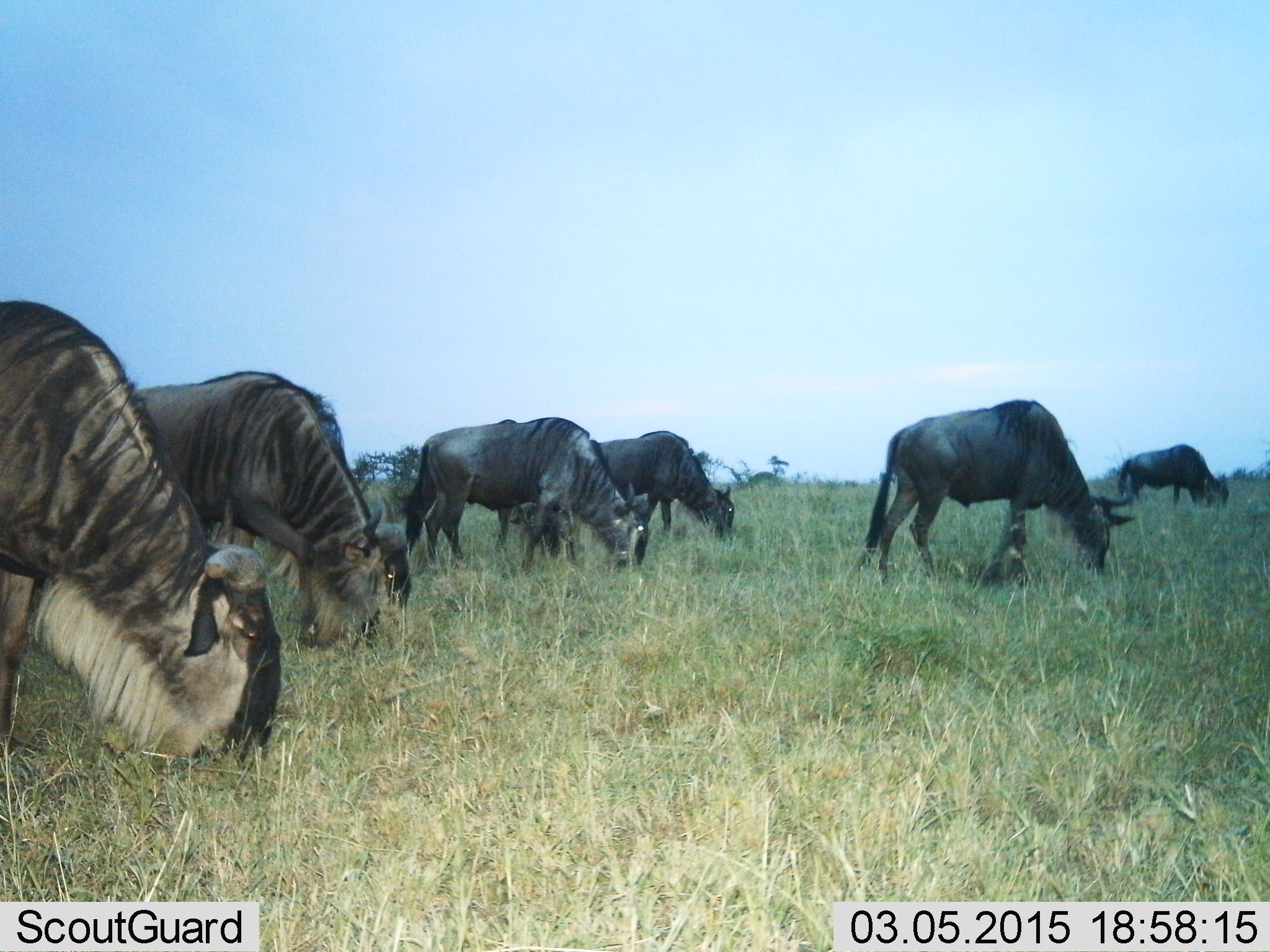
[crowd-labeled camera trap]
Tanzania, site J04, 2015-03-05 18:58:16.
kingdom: Animalia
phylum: Chordata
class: Mammalia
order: Artiodactyla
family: Bovidae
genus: Connochaetes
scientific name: Connochaetes taurinus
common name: blue wildebeest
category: wildebeest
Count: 6.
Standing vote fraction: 0%.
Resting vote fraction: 0%.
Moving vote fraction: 0%.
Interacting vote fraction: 0%.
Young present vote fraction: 0%.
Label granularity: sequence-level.